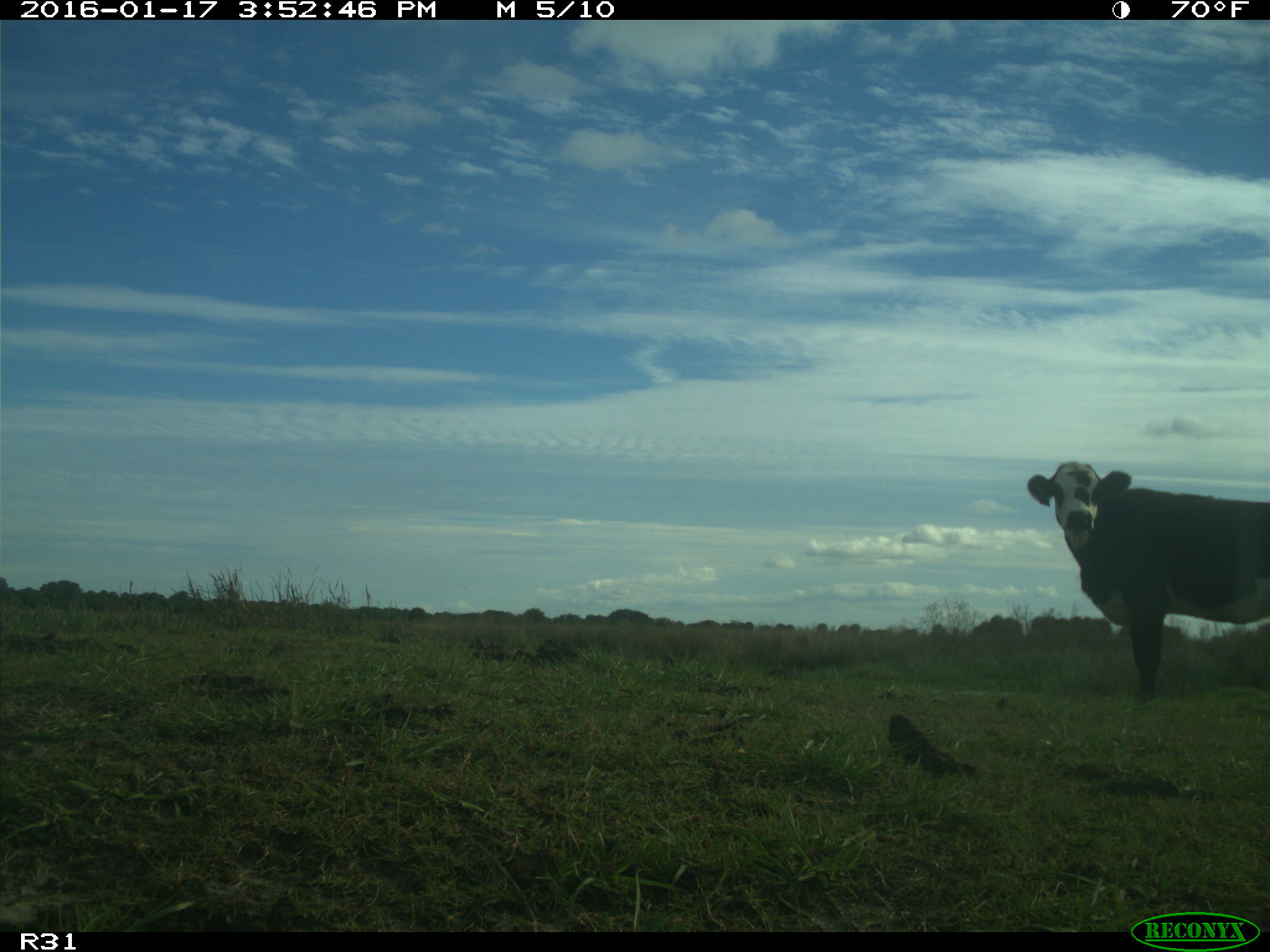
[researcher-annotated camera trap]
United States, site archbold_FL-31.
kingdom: Animalia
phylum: Chordata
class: Mammalia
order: Artiodactyla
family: Bovidae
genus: Bos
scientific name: Bos taurus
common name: domestic cow